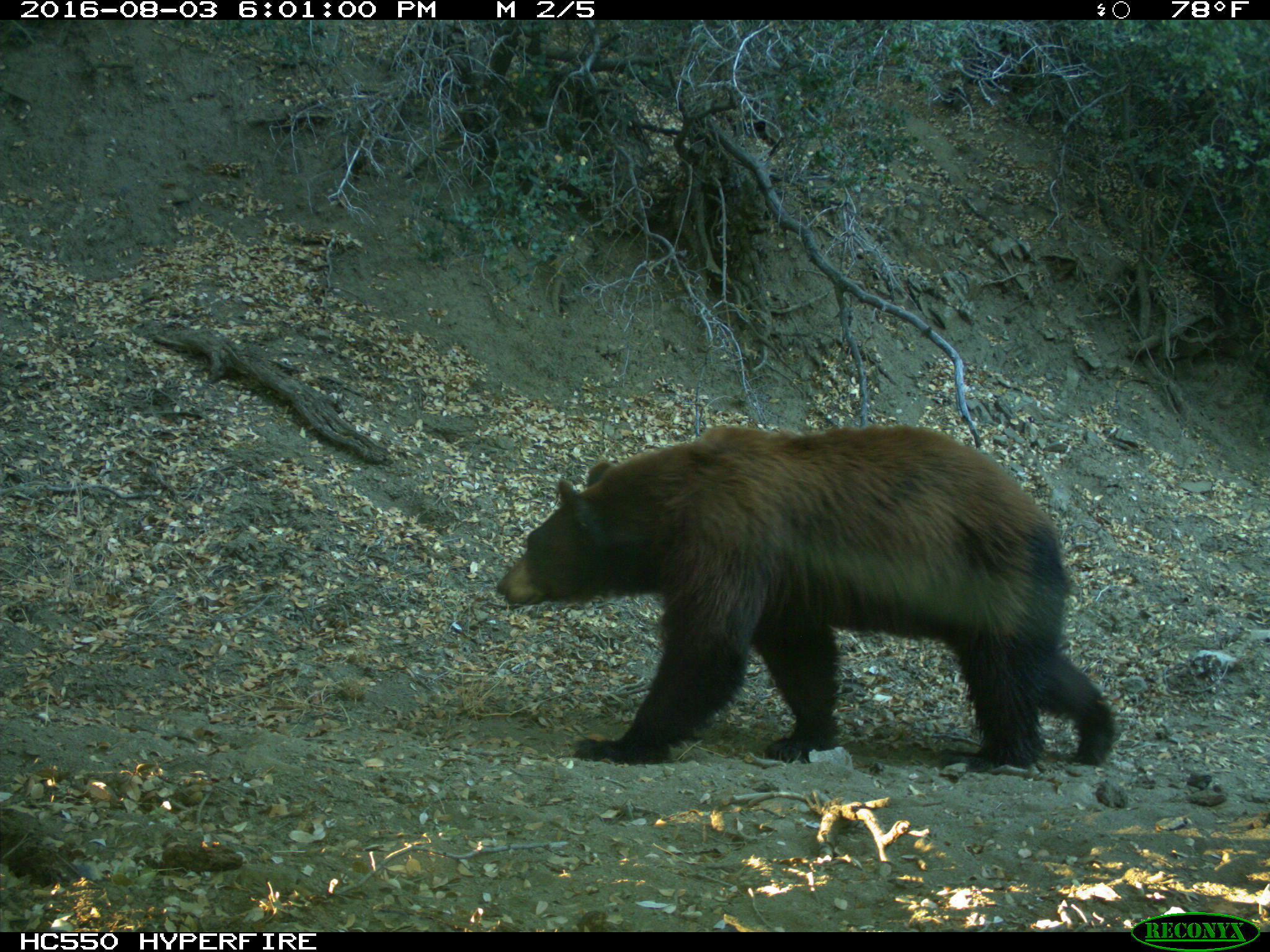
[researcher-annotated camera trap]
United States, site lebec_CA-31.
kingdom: Animalia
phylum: Chordata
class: Mammalia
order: Carnivora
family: Ursidae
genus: Ursus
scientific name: Ursus americanus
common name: american black bear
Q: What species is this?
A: Ursus americanus (american black bear).